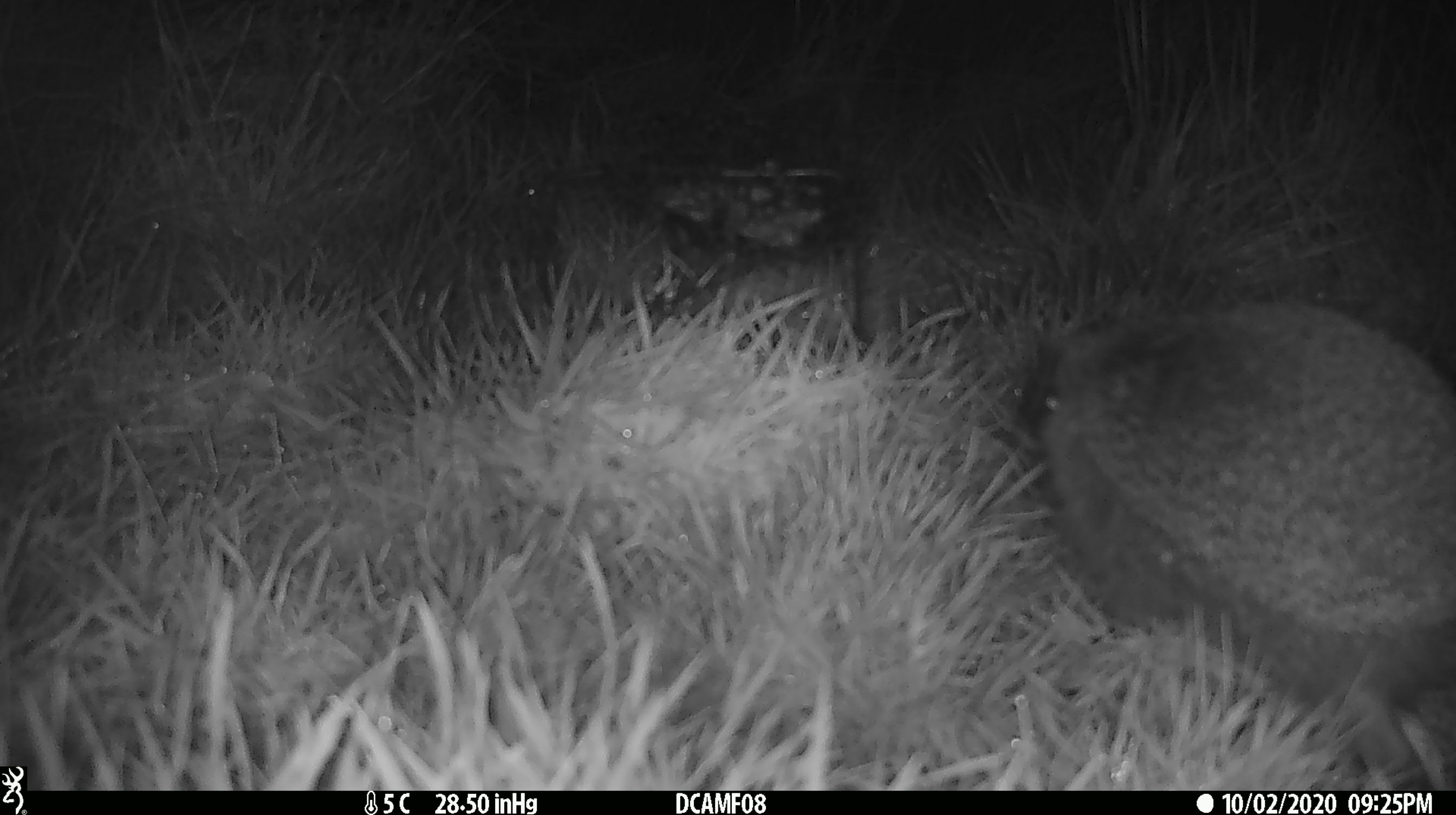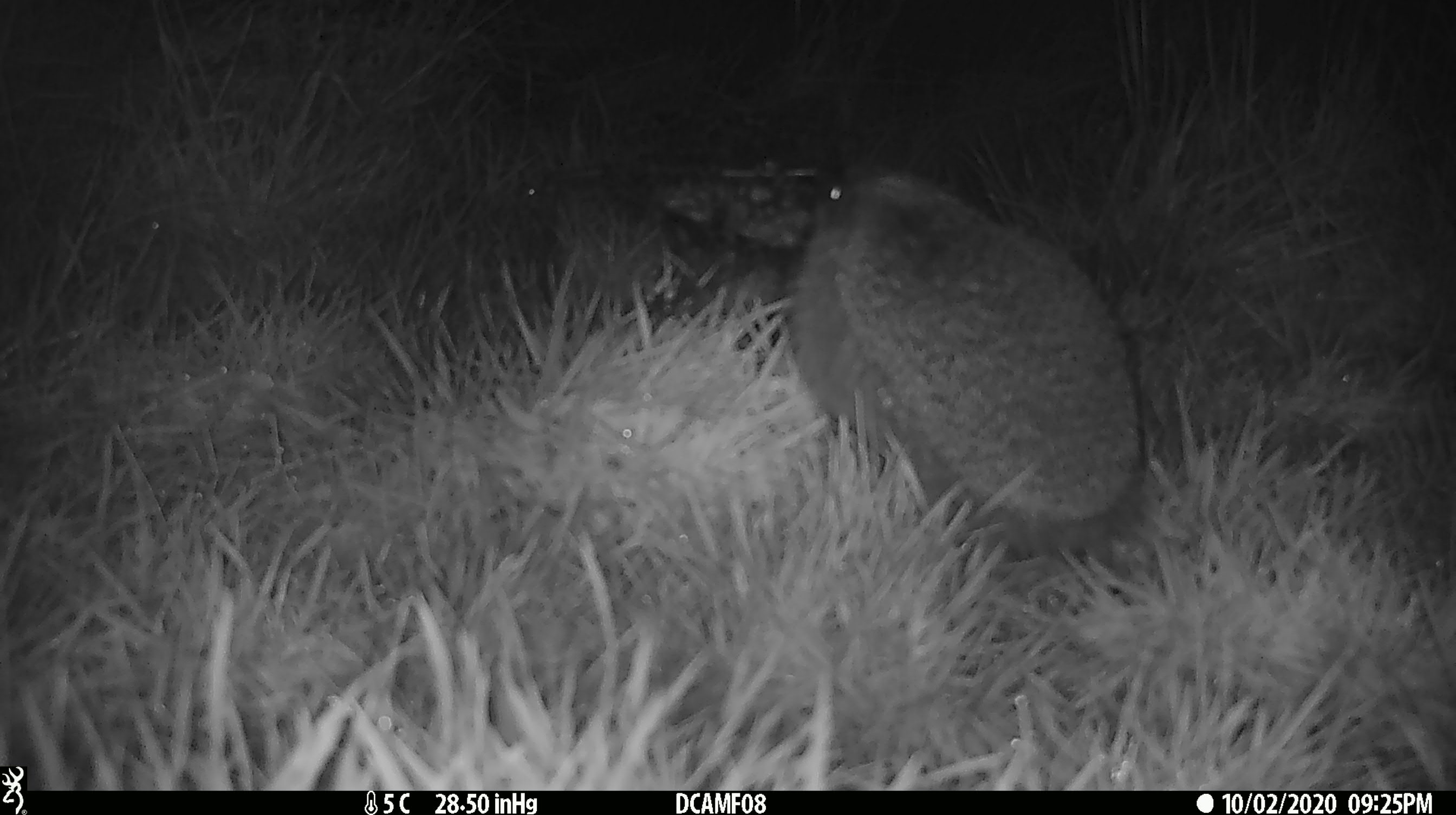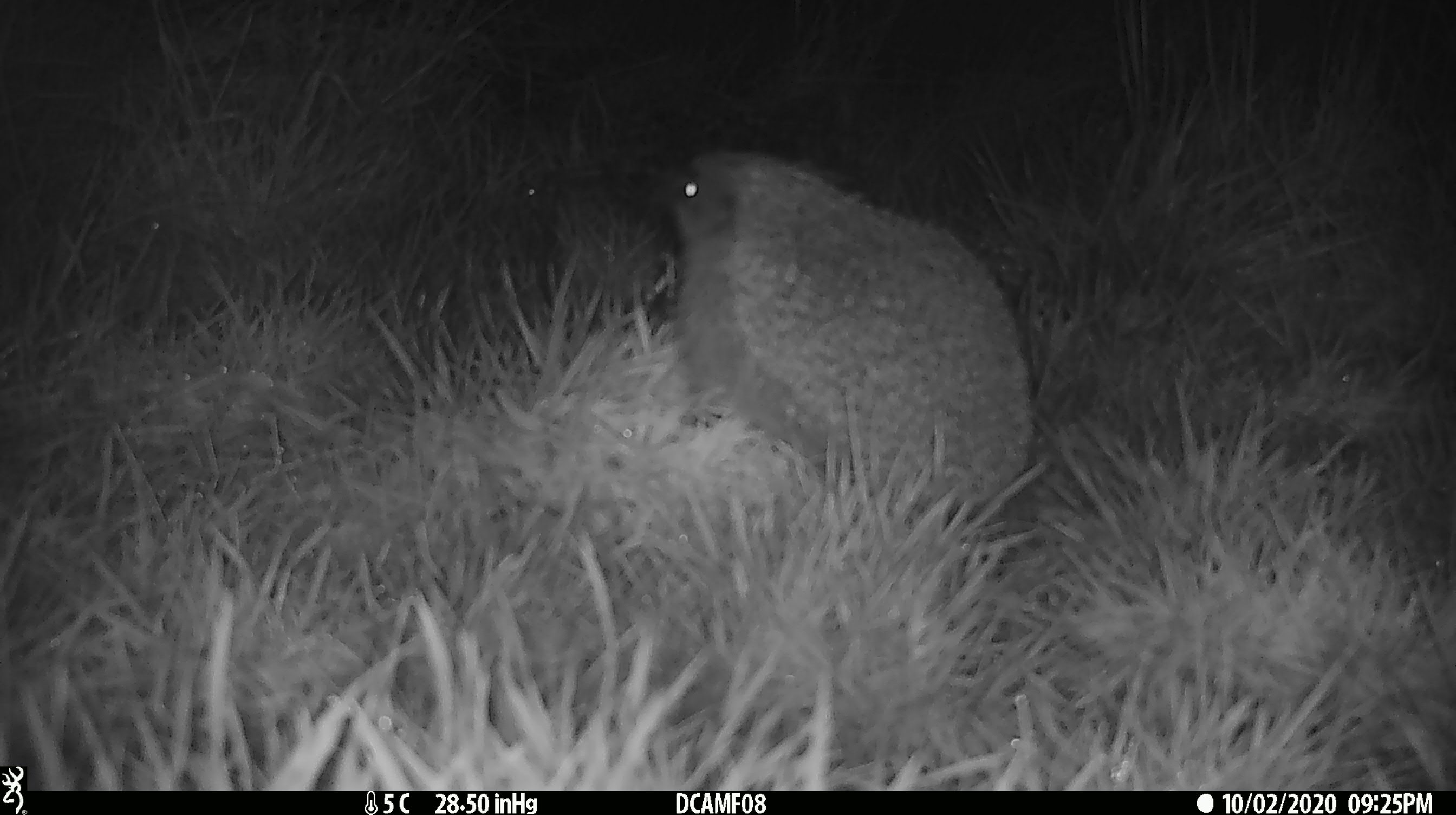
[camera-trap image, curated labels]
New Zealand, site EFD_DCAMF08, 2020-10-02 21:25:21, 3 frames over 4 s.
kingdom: Animalia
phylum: Chordata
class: Mammalia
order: Eulipotyphla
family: Erinaceidae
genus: Erinaceus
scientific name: Erinaceus europaeus europaeus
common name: european hedgehog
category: hedgehog